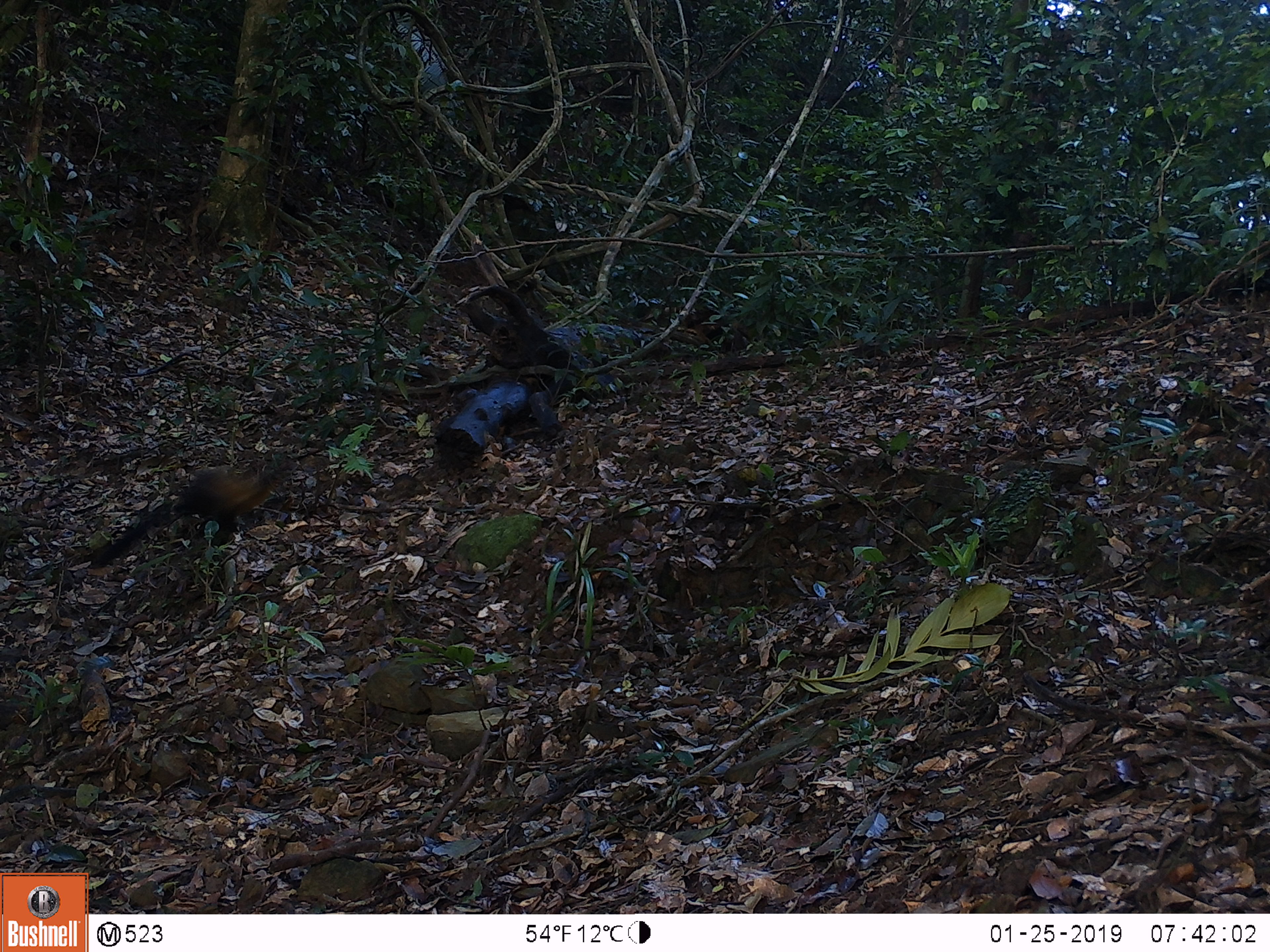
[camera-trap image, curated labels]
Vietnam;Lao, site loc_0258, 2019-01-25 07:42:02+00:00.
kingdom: Animalia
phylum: Chordata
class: Mammalia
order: Carnivora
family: Mustelidae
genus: Martes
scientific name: Martes flavigula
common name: yellow-throated marten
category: yellow throated marten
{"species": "yellow throated marten (yellow-throated marten) (Martes flavigula)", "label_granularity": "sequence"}